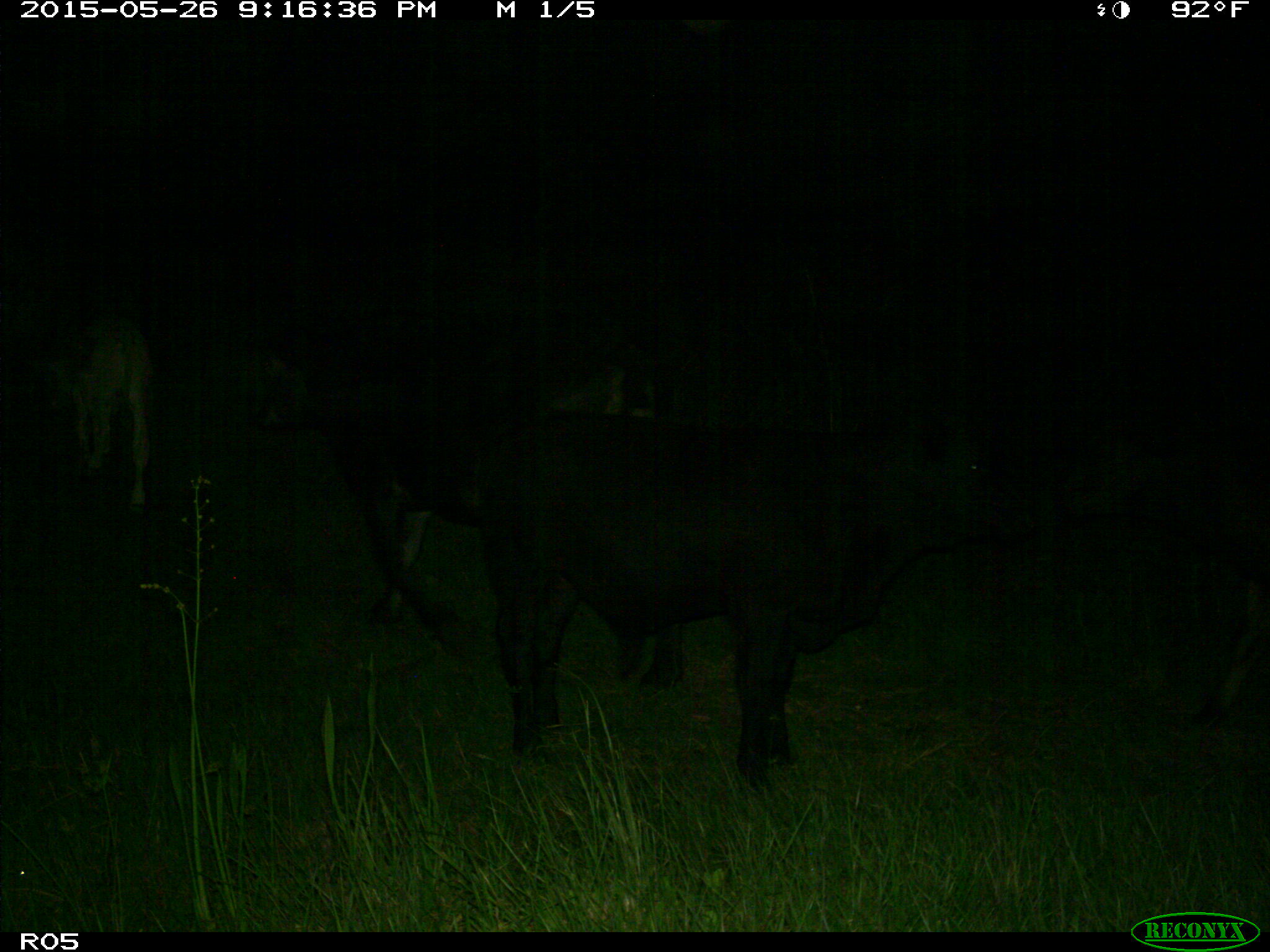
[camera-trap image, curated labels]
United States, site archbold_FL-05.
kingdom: Animalia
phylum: Chordata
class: Mammalia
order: Artiodactyla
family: Bovidae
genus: Bos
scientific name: Bos taurus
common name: domestic cow